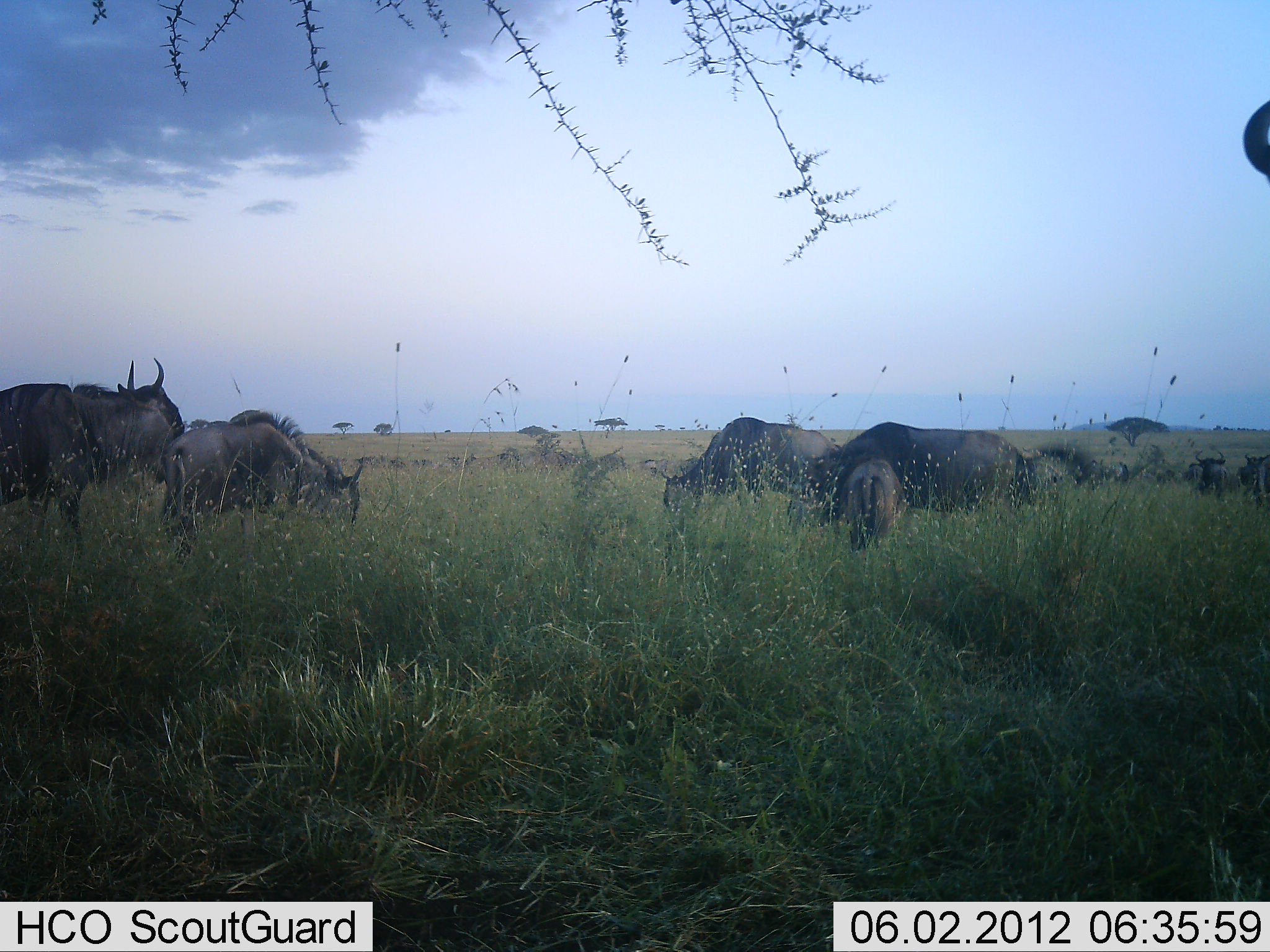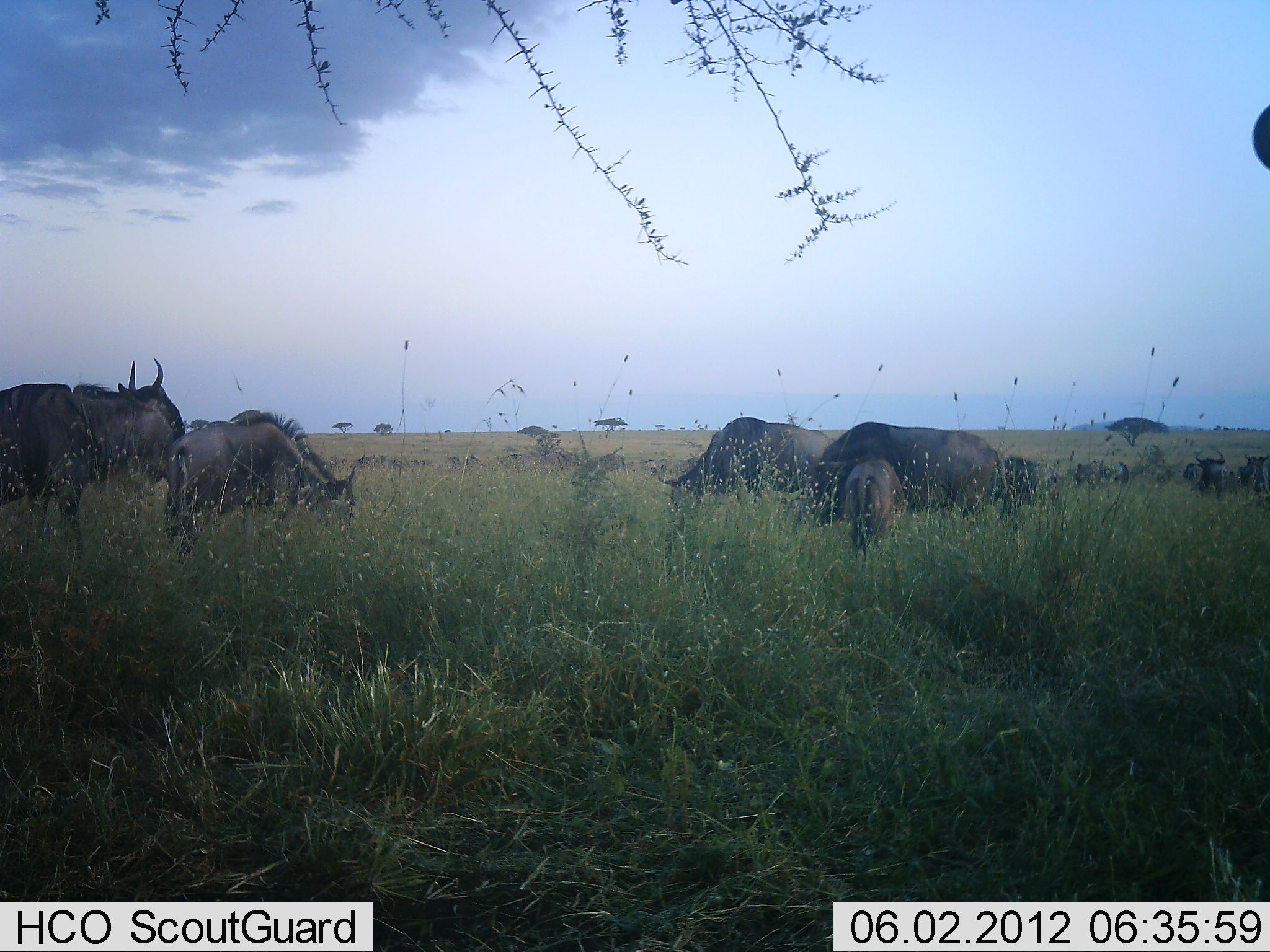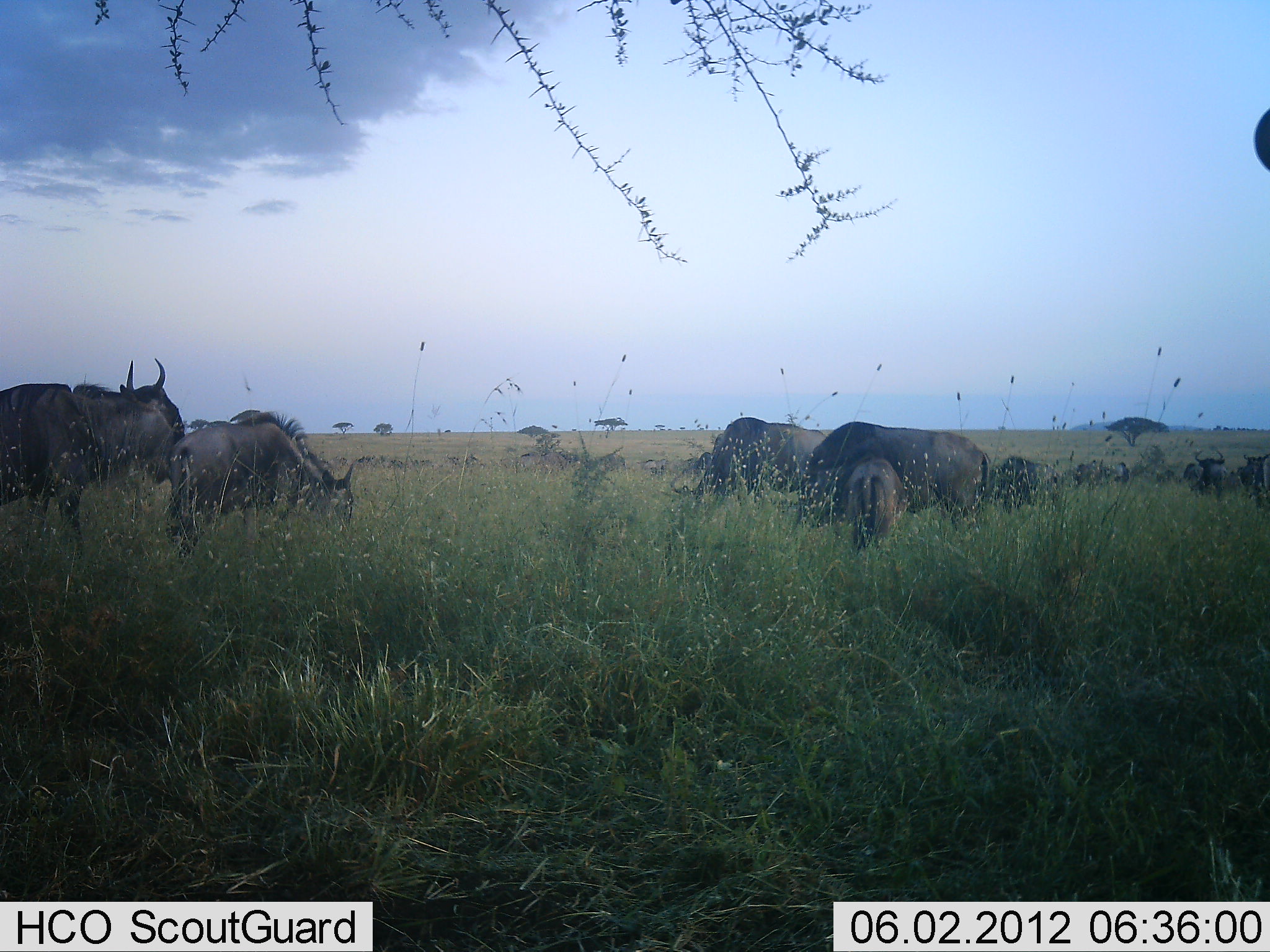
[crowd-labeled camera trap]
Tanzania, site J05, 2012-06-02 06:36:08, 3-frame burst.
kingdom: Animalia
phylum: Chordata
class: Mammalia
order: Artiodactyla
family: Bovidae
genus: Connochaetes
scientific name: Connochaetes taurinus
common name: blue wildebeest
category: wildebeest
Wildebeest (blue wildebeest) (Connochaetes taurinus), count 10. Behavior (volunteer vote fractions): standing 60%, resting 10%, moving 10%, interacting 10%. Young present (vote fraction): 40%. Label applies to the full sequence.